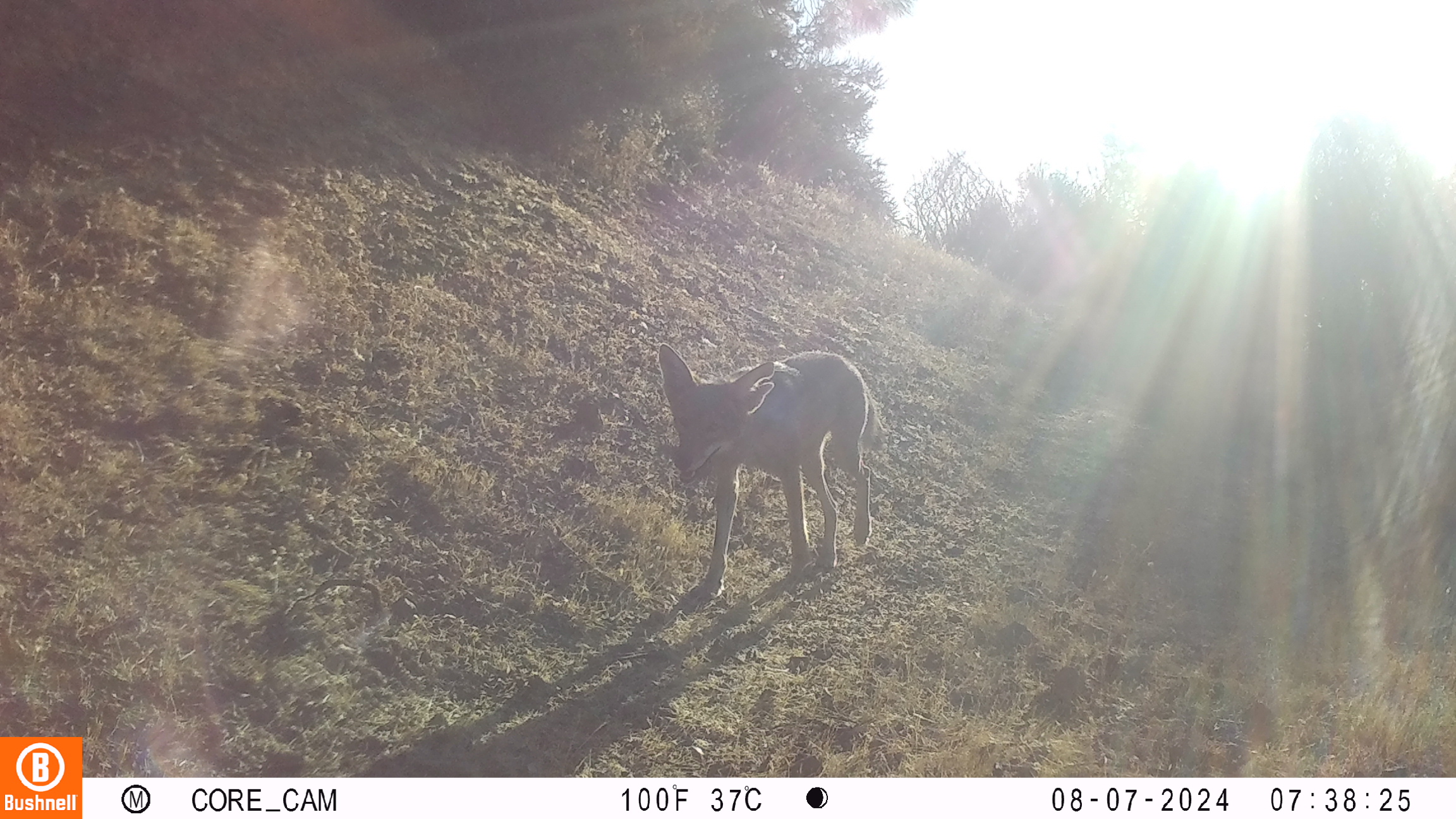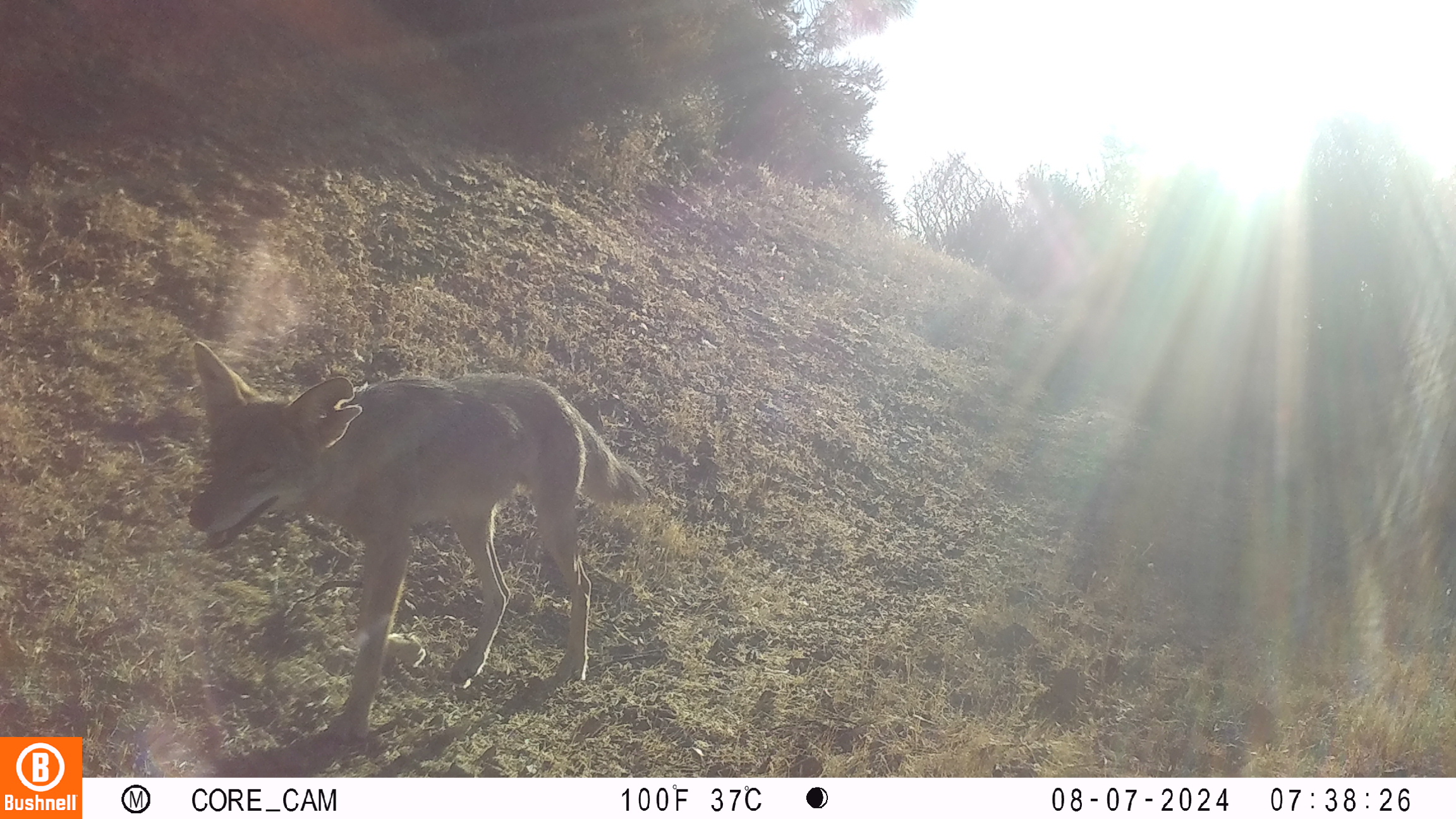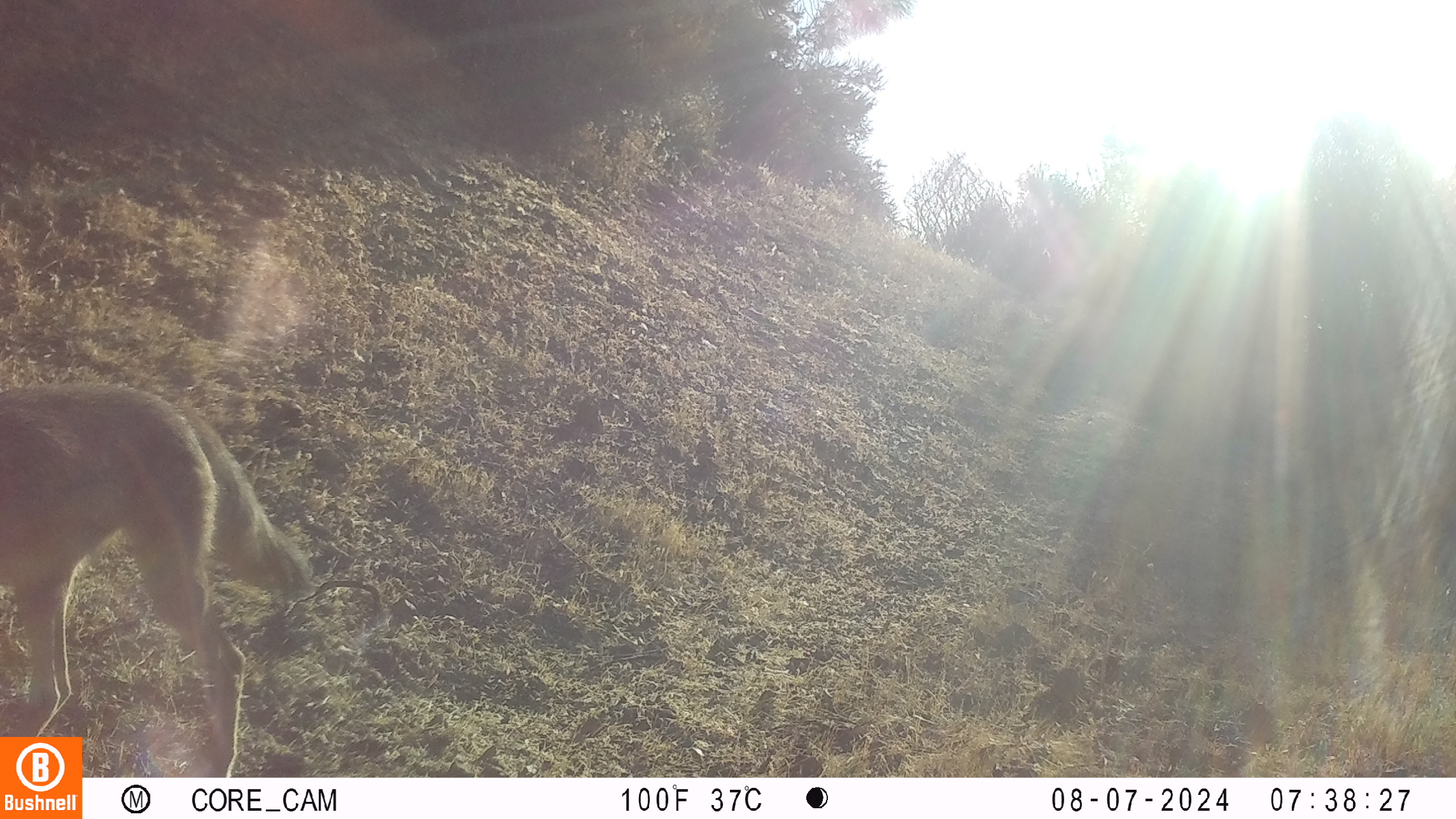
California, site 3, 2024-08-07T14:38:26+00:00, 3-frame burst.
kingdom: Animalia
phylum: Chordata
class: Mammalia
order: Carnivora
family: Canidae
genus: Canis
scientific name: Canis latrans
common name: coyote